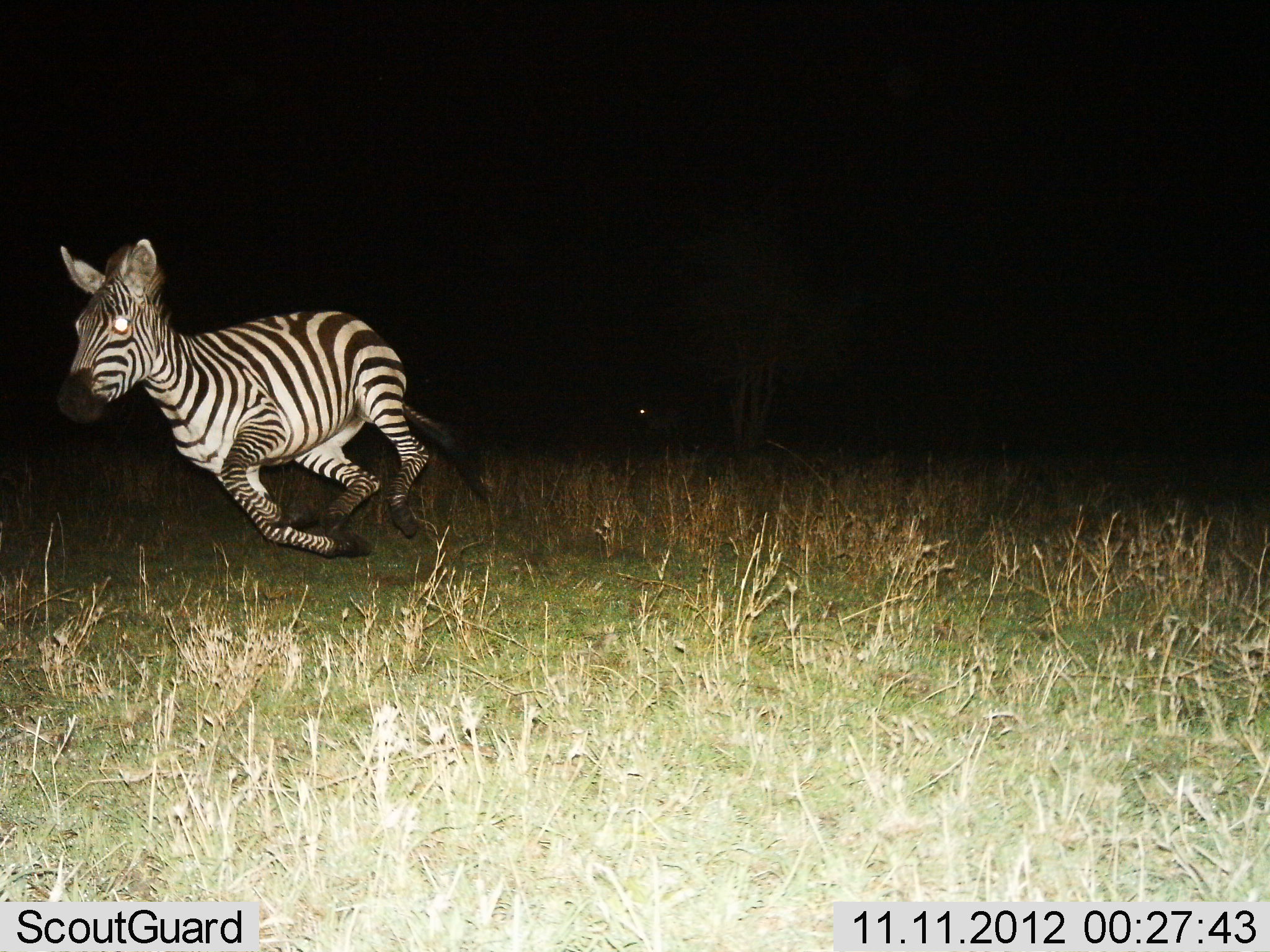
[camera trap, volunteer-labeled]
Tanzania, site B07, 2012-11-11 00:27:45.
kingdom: Animalia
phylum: Chordata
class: Mammalia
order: Perissodactyla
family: Equidae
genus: Equus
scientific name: Equus quagga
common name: plains zebra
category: zebra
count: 1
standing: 0%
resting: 0%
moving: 100%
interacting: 18%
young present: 0%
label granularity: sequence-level